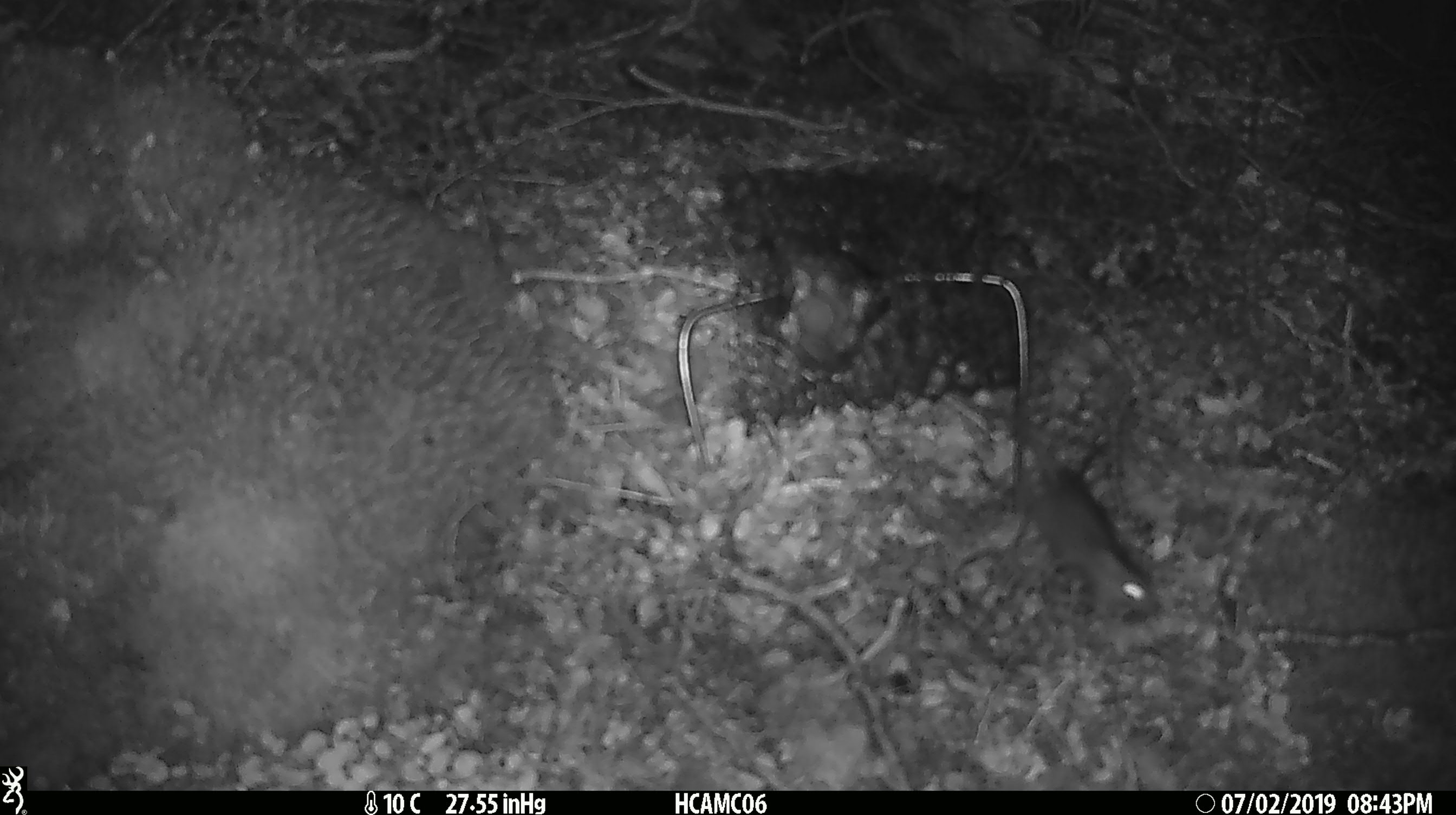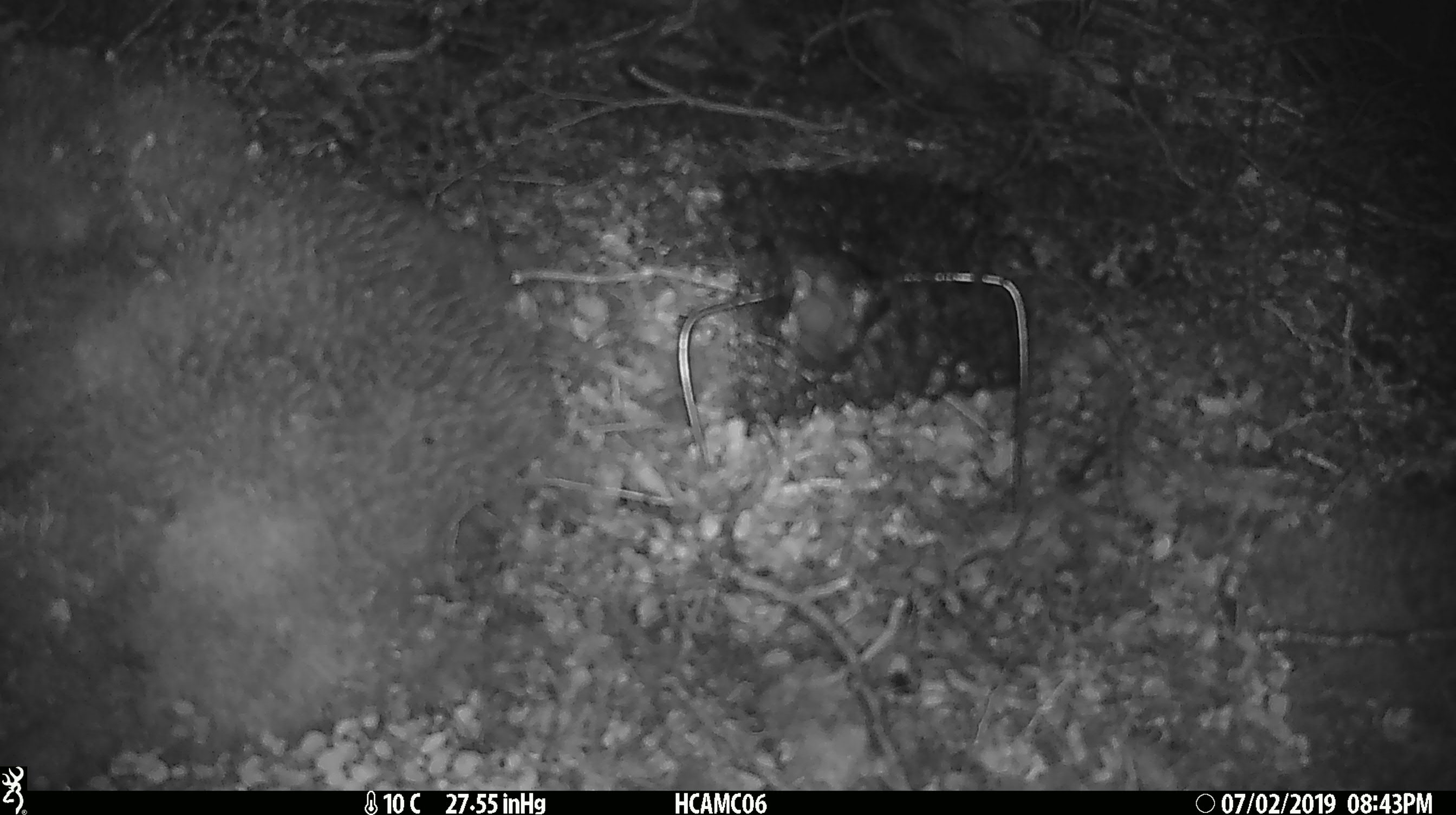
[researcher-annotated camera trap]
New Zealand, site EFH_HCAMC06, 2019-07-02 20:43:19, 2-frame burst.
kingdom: Animalia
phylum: Chordata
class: Mammalia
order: Rodentia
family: Muridae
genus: Mus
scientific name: Mus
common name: mouse